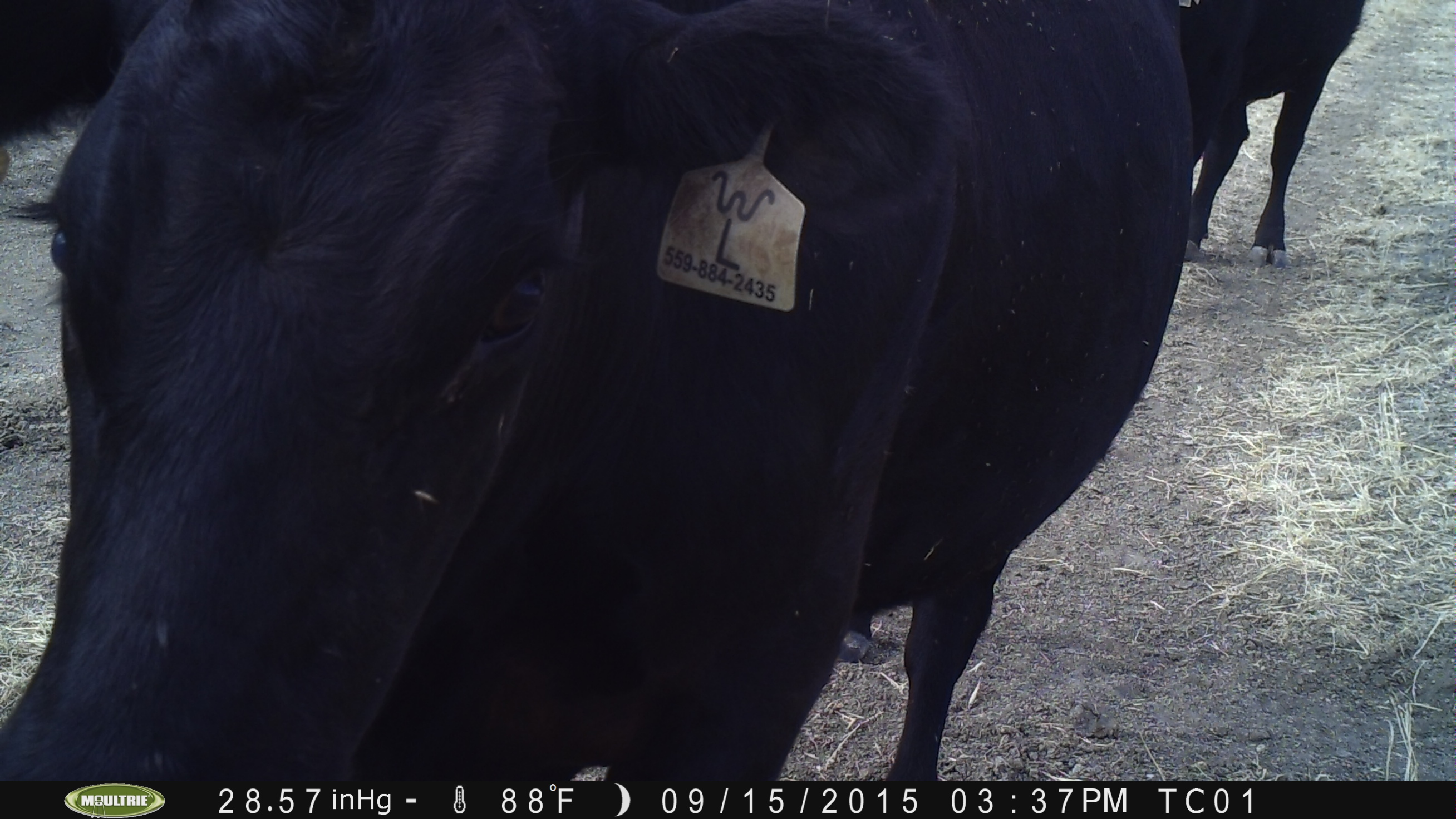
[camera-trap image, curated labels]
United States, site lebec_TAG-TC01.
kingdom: Animalia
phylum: Chordata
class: Mammalia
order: Artiodactyla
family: Bovidae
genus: Bos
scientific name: Bos taurus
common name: domestic cow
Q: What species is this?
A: Bos taurus (domestic cow).